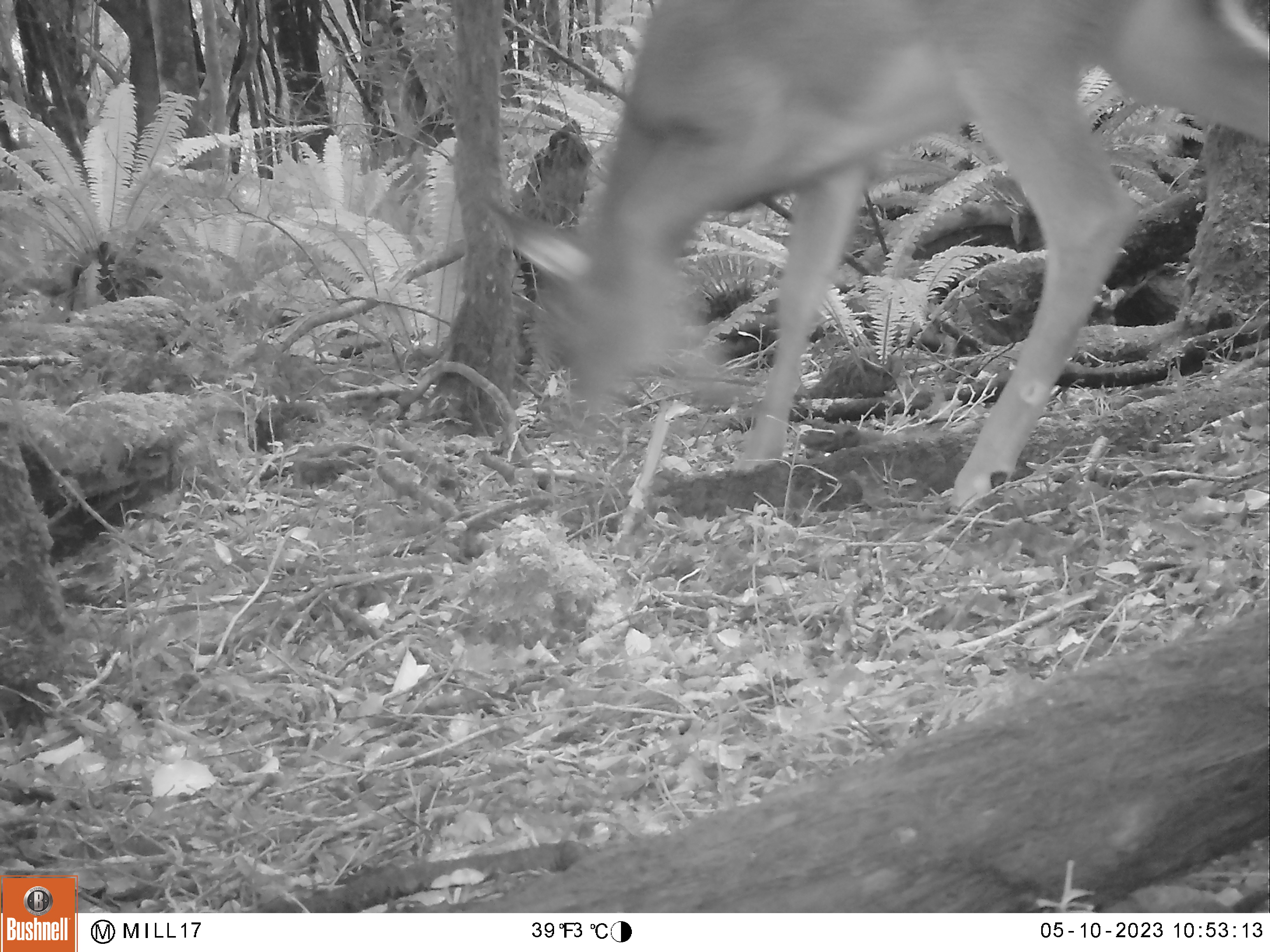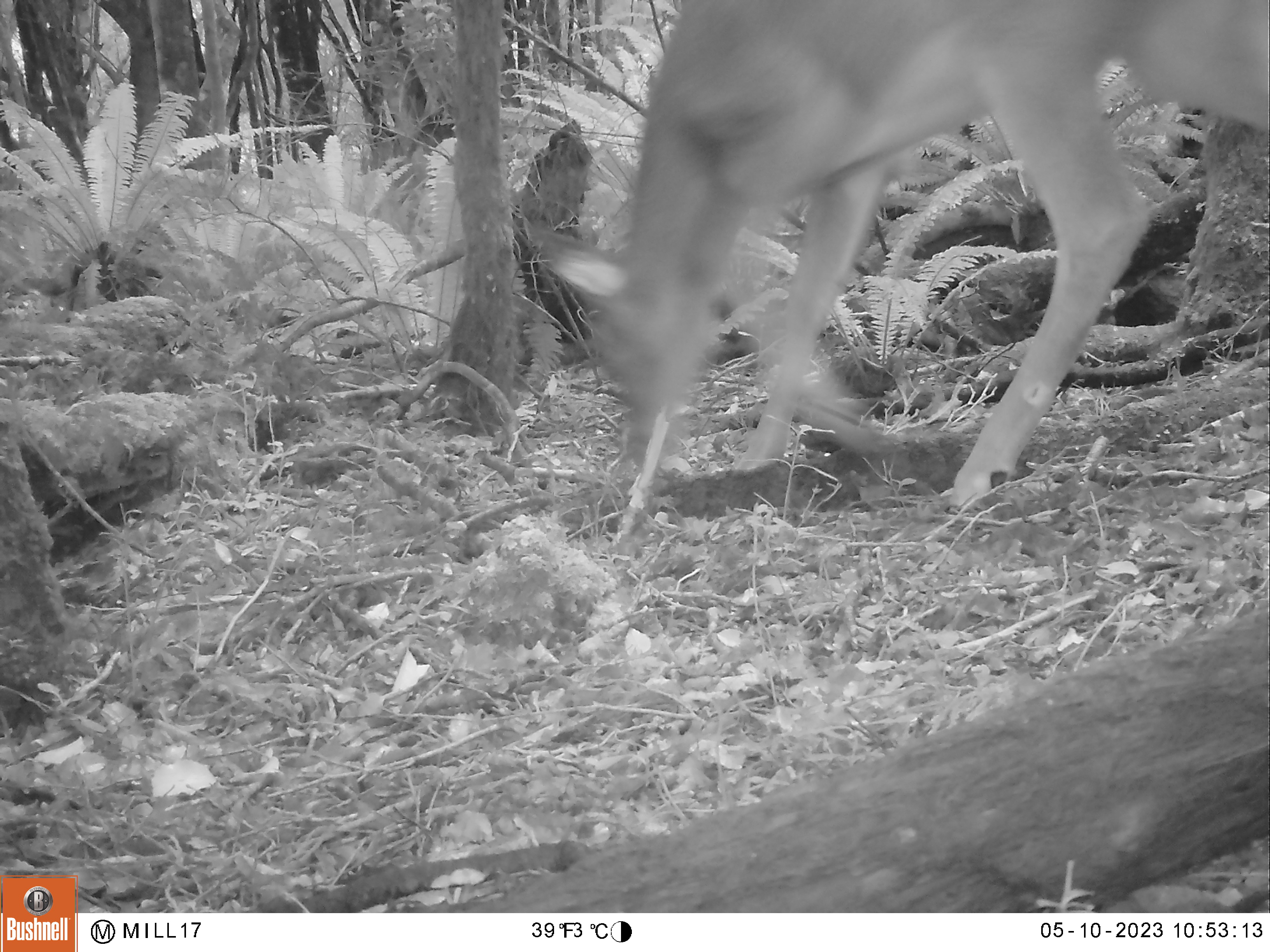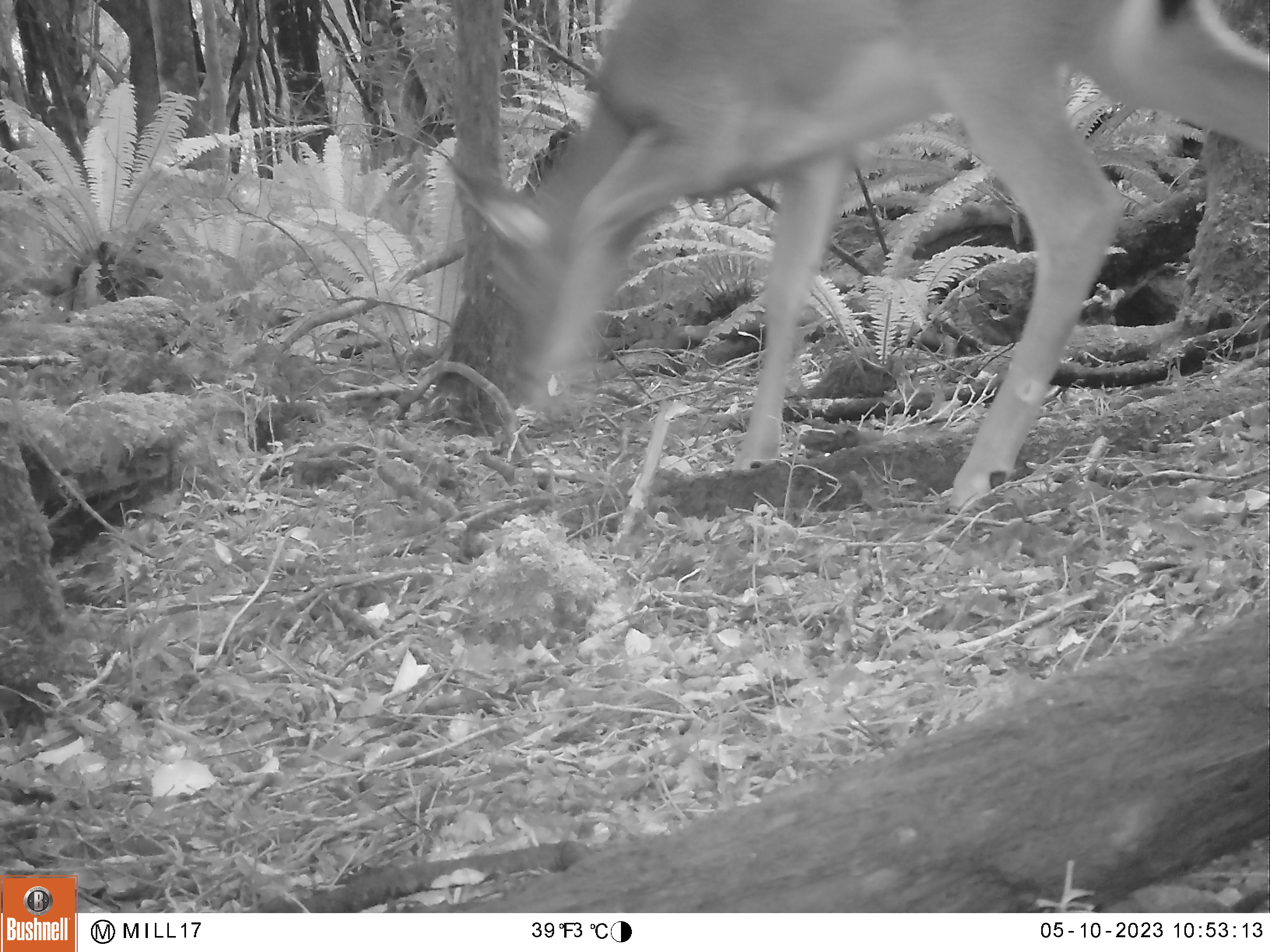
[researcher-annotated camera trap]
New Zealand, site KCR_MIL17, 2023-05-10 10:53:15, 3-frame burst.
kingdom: Animalia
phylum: Chordata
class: Mammalia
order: Artiodactyla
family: Cervidae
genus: Odocoileus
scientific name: Odocoileus virginianus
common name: white-tailed deer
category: white tailed deer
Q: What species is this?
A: White tailed deer (white-tailed deer) (Odocoileus virginianus).